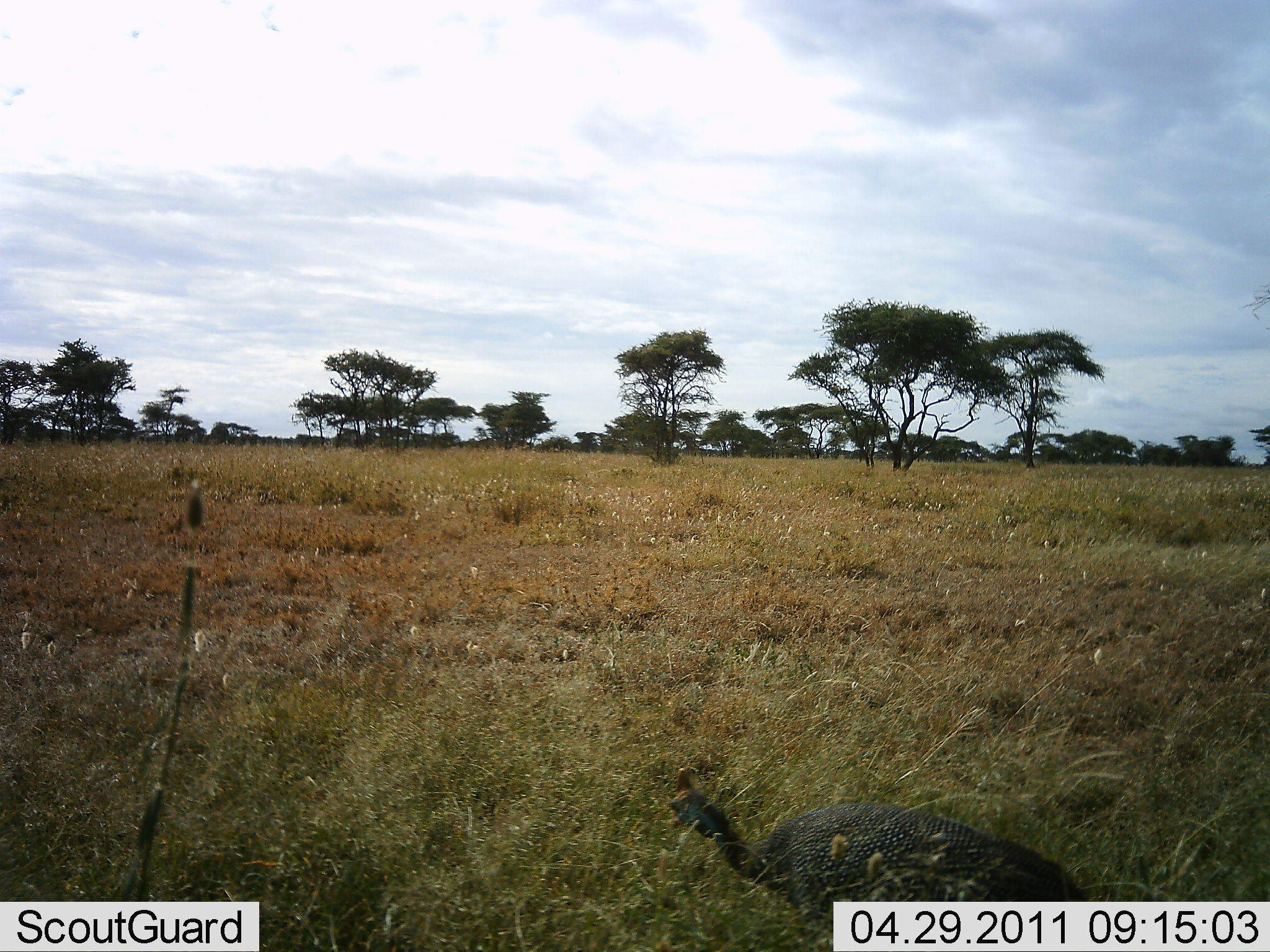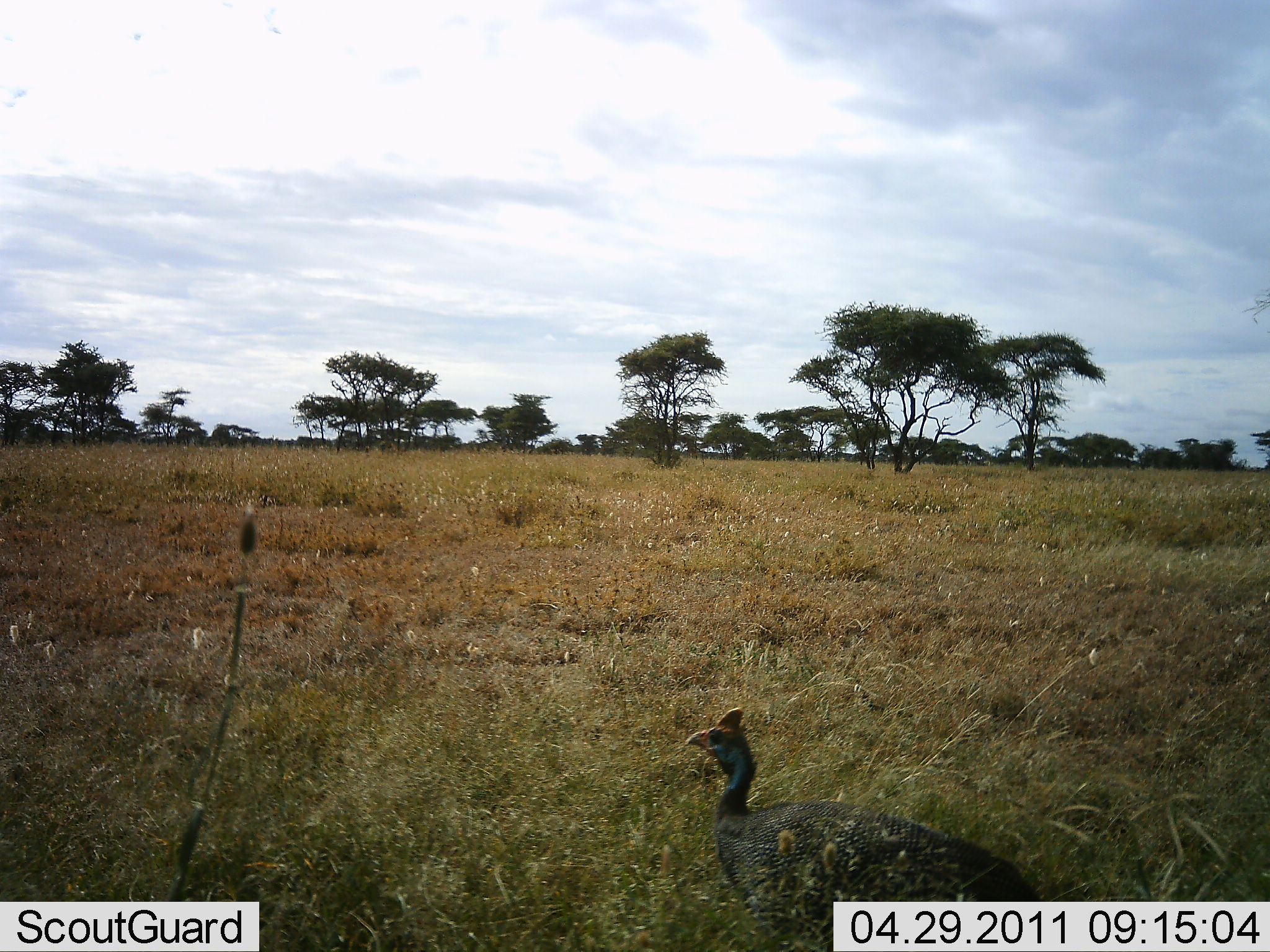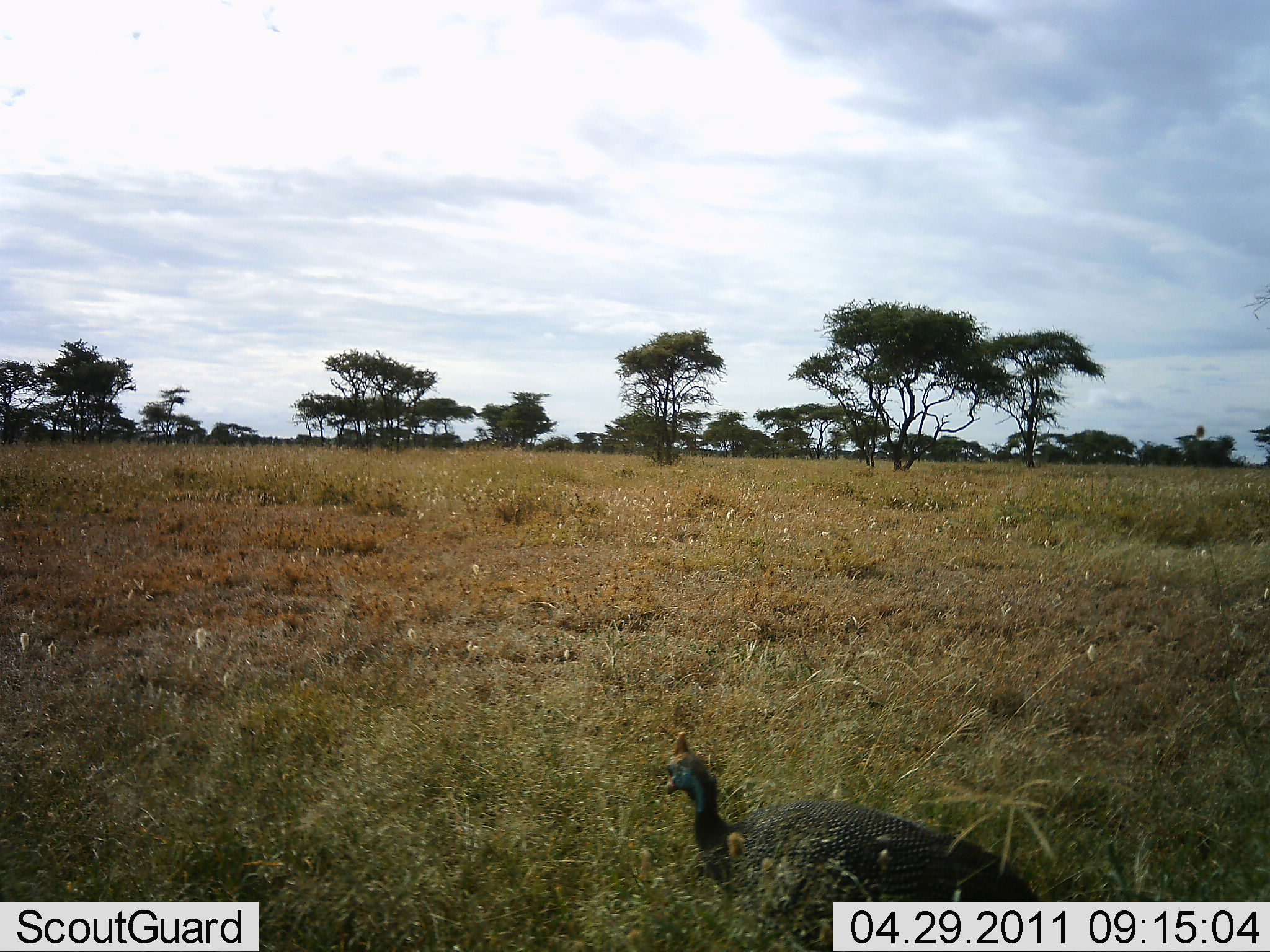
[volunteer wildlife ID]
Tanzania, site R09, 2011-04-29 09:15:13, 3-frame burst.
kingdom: Animalia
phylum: Chordata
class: Aves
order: Galliformes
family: Numididae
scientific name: Numididae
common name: guinea fowl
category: guineafowl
Guineafowl (guinea fowl) (Numididae), count 1. Behavior (volunteer vote fractions): standing 20%, resting 0%, moving 50%, interacting 0%. Young present (vote fraction): 0%. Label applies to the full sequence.